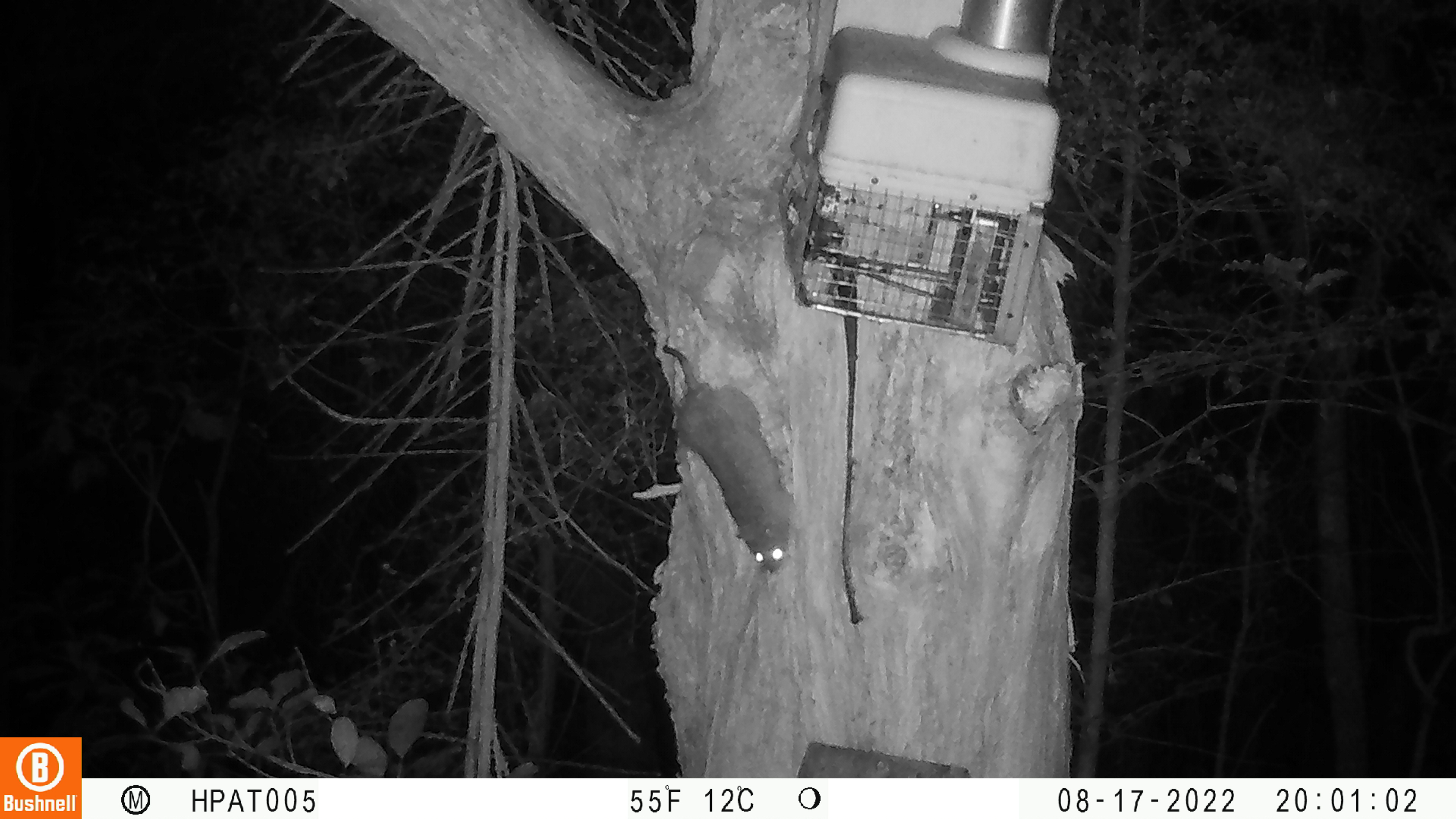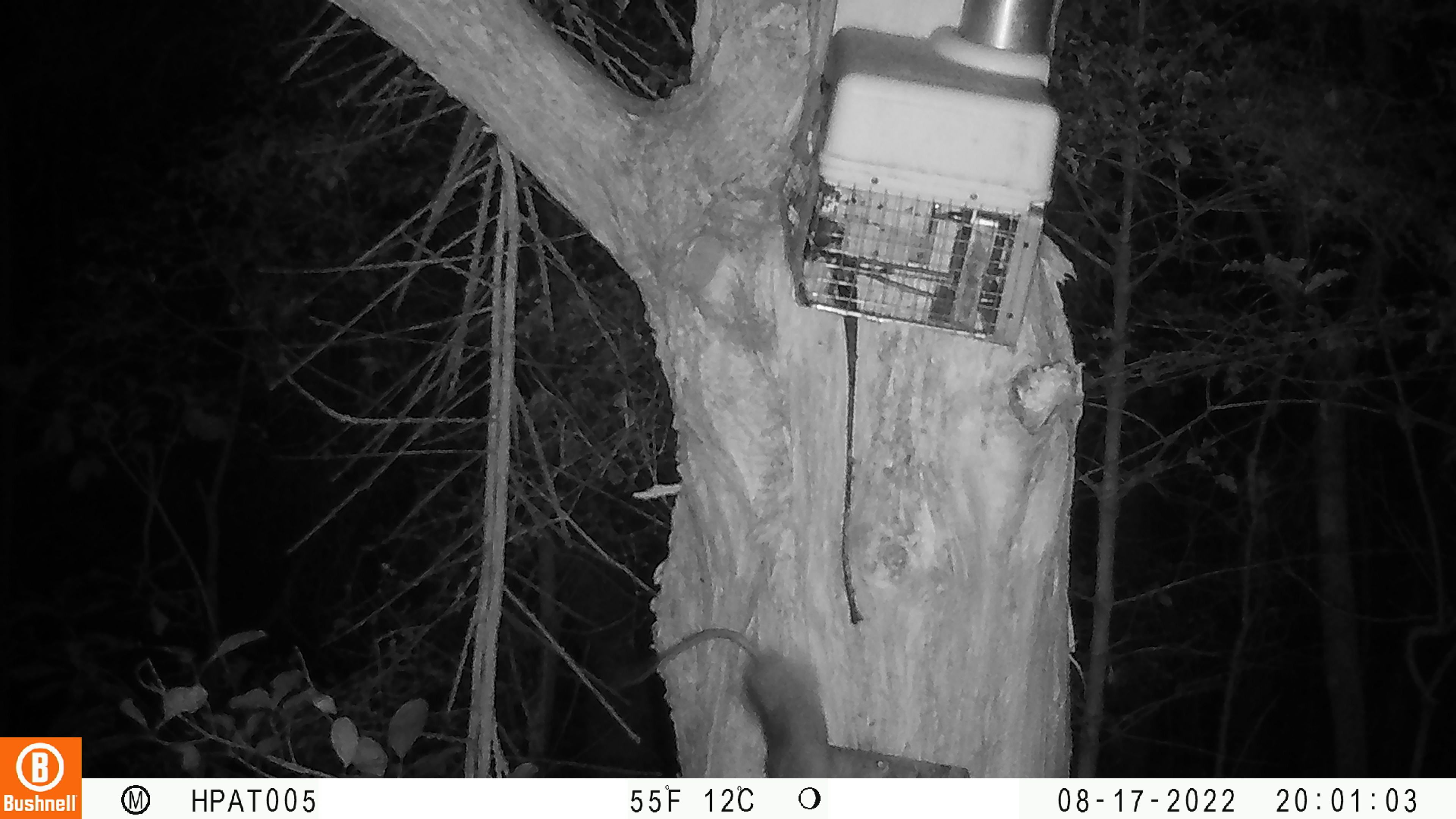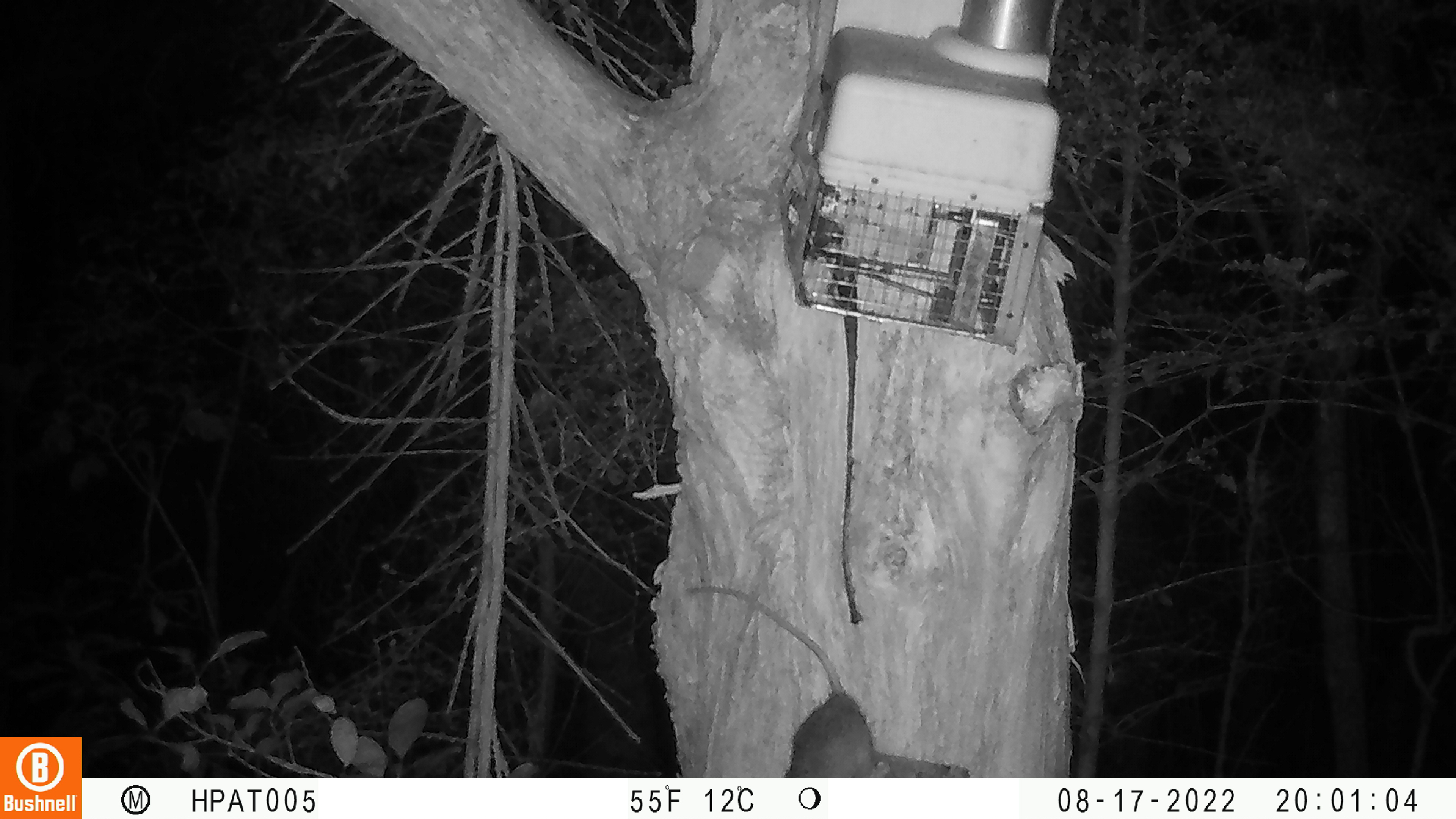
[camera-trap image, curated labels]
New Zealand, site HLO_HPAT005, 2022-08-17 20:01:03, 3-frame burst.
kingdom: Animalia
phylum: Chordata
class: Mammalia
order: Rodentia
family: Muridae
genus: Rattus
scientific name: Rattus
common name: rat